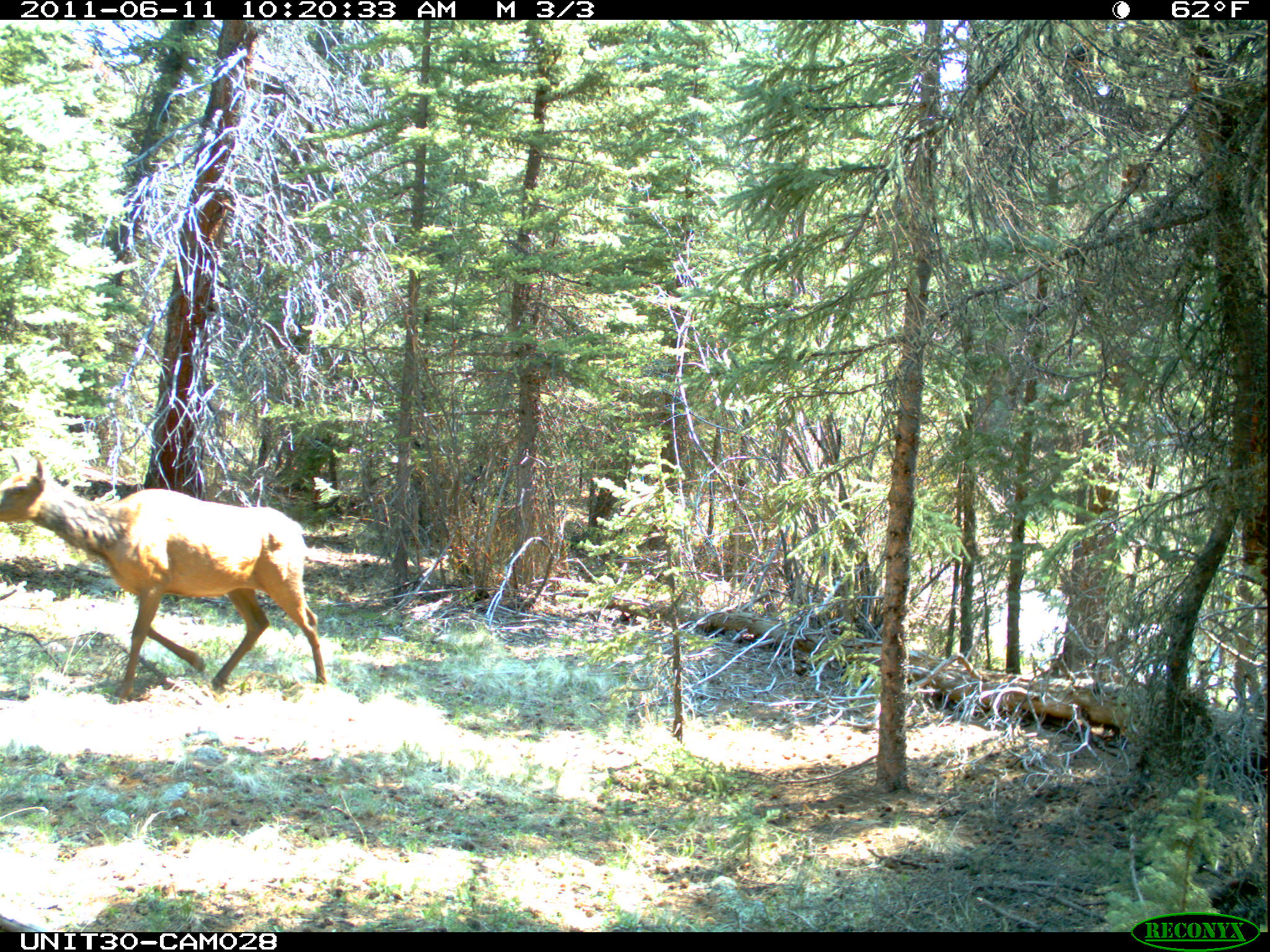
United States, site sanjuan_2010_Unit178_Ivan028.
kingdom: Animalia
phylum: Chordata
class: Mammalia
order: Artiodactyla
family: Cervidae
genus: Cervus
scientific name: Cervus elaphus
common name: red deer